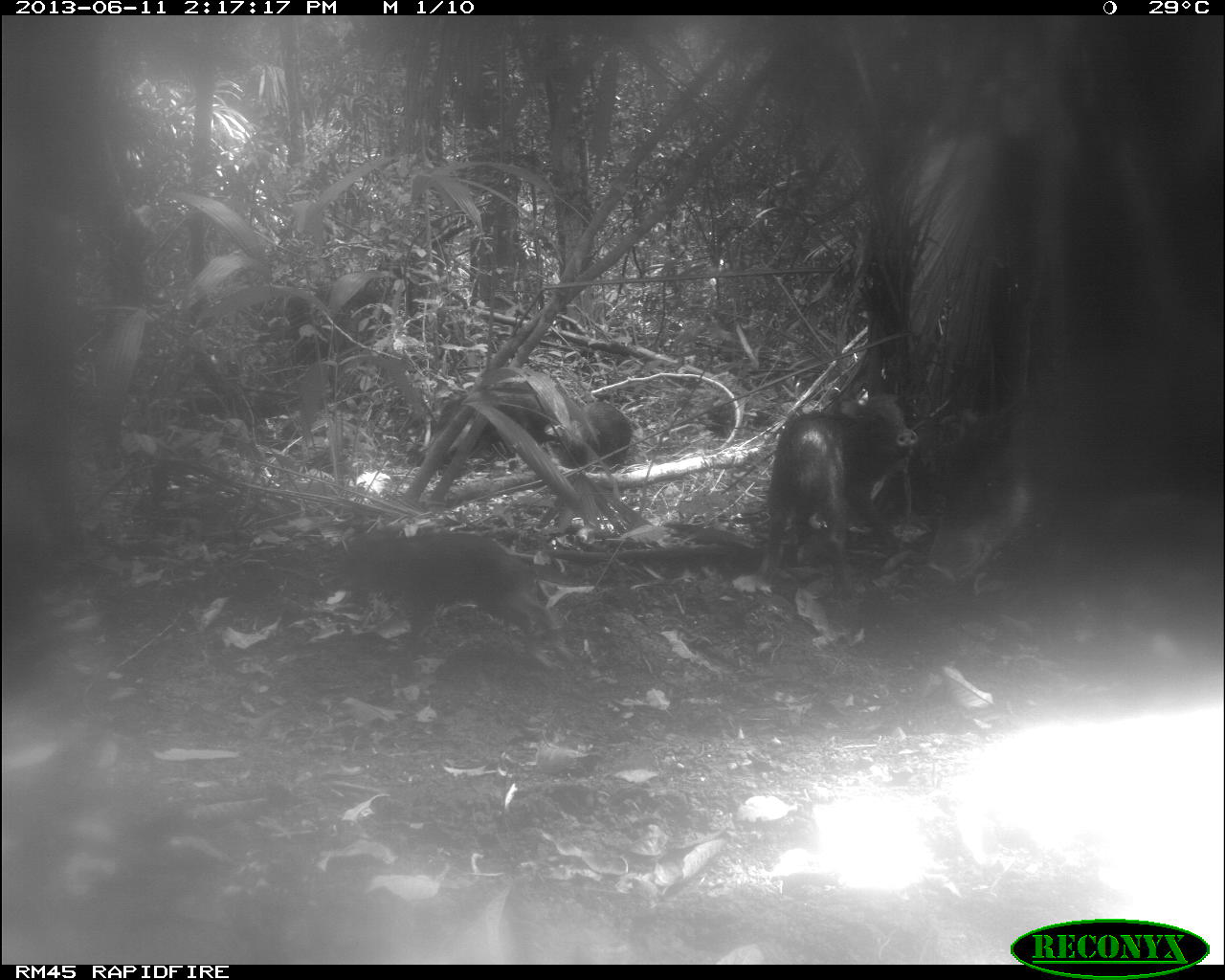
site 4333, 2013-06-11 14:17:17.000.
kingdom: Animalia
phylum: Chordata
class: Mammalia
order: Artiodactyla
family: Tayassuidae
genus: Tayassu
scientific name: Tayassu pecari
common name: white-lipped peccary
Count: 3.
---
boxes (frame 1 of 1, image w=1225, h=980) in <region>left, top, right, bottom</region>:
tayassu pecari: <region>756, 393, 921, 595</region>; <region>335, 527, 560, 660</region>; <region>431, 381, 561, 464</region>; <region>548, 399, 633, 473</region>